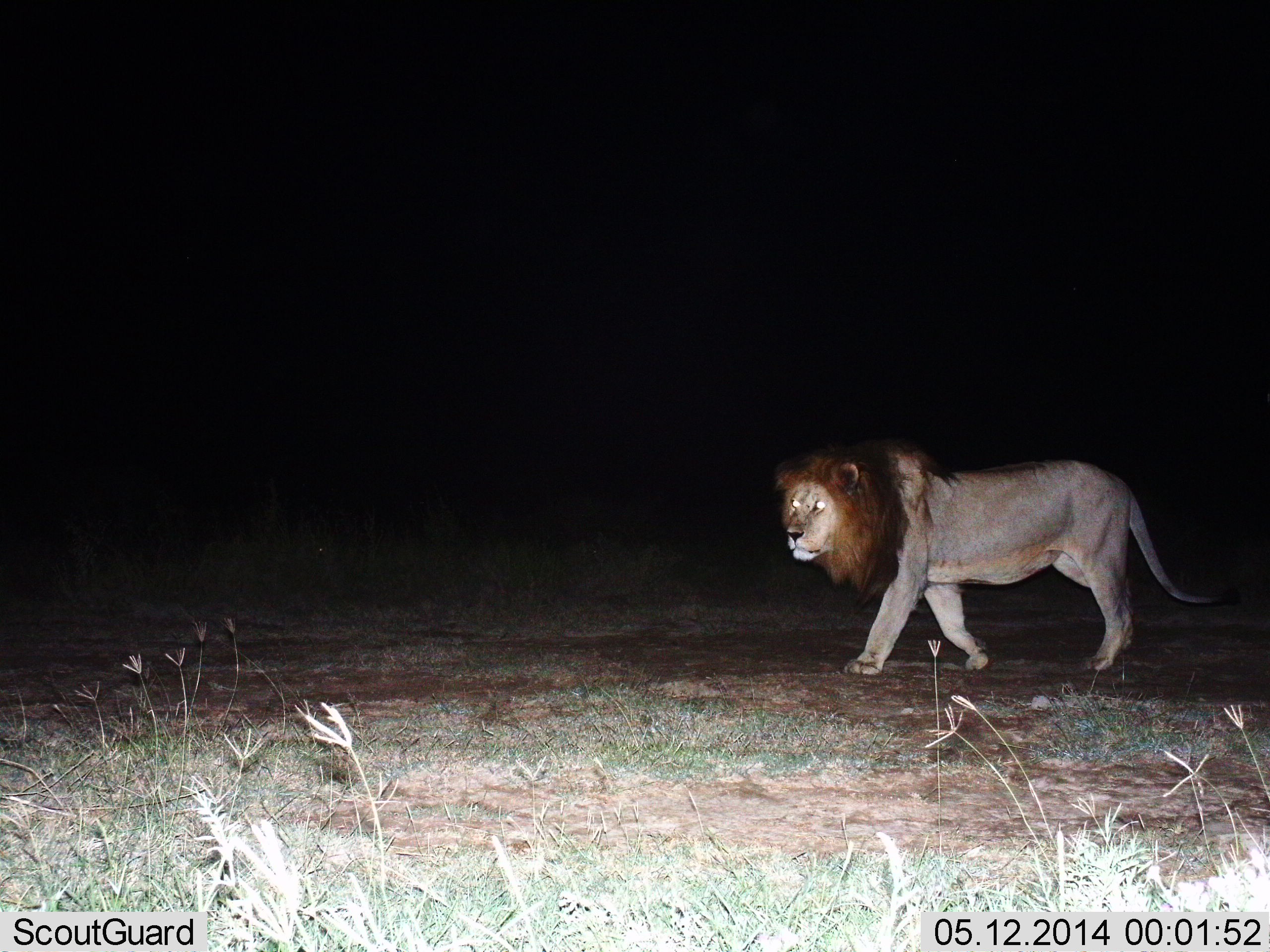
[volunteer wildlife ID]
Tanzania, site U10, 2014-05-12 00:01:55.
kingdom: Animalia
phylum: Chordata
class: Mammalia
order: Carnivora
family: Felidae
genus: Panthera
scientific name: Panthera leo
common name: lion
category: lionmale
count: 1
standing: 20%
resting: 0%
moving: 100%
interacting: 0%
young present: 0%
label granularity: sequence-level